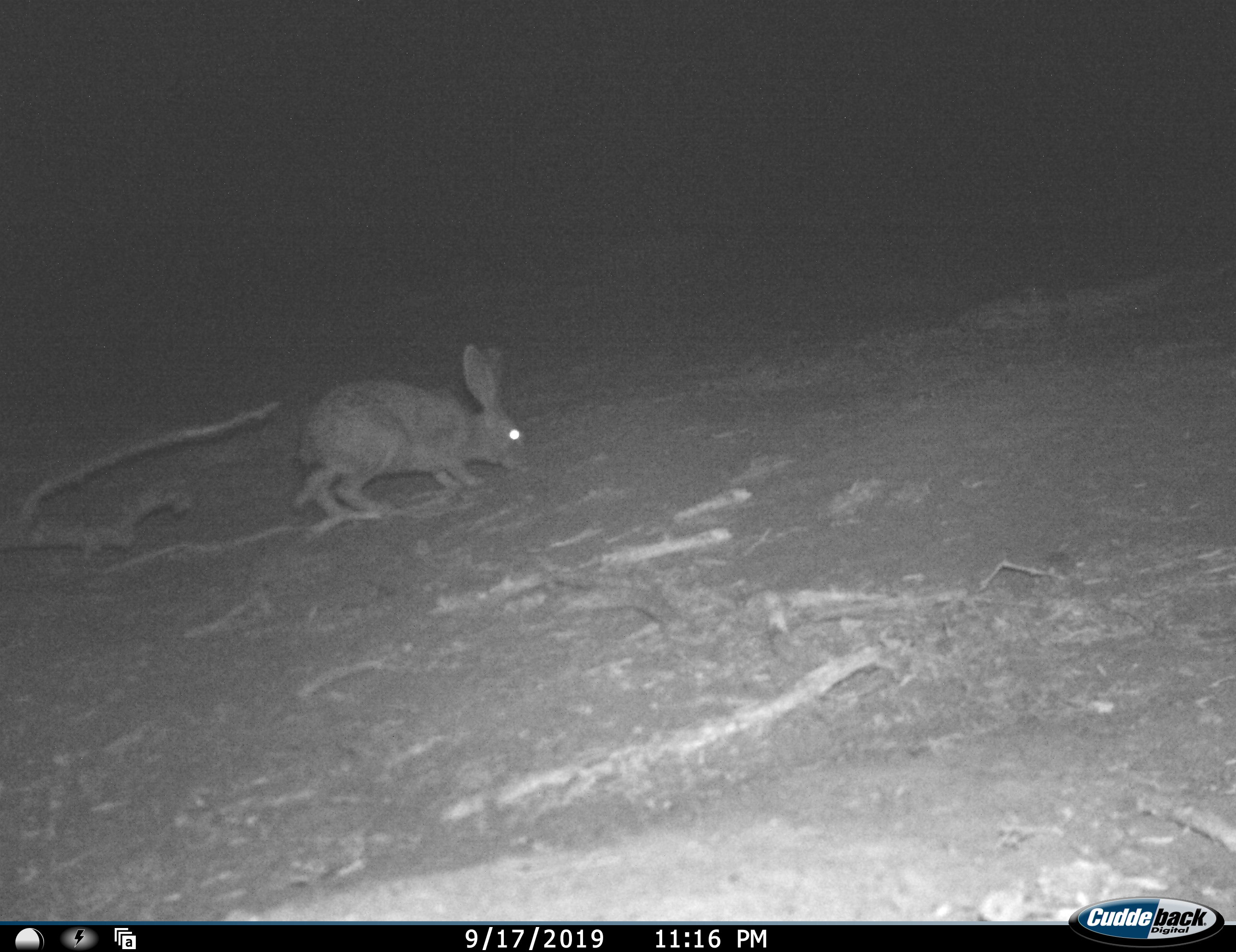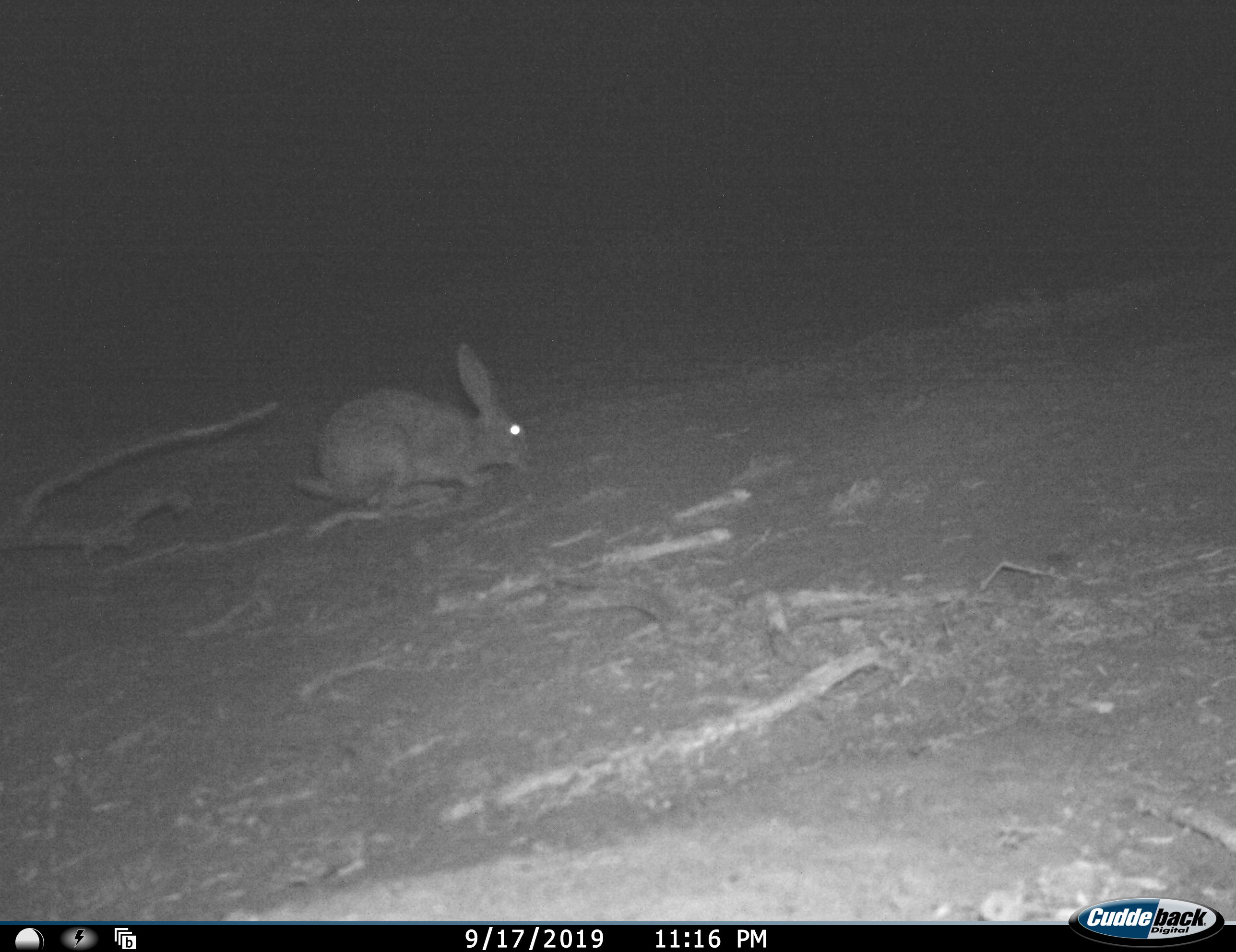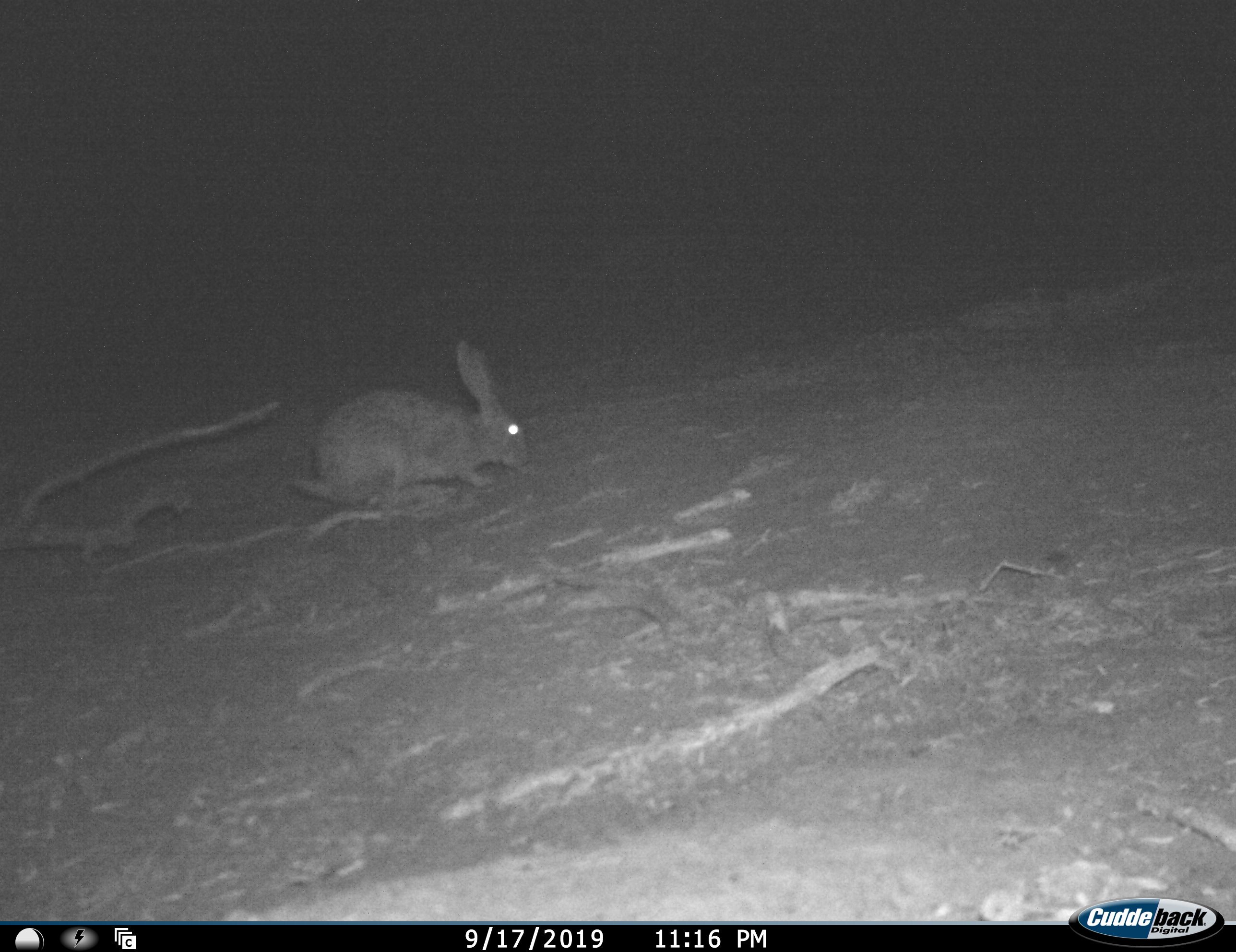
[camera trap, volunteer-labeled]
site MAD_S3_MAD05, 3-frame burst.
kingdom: Animalia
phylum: Chordata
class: Mammalia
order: Lagomorpha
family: Leporidae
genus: Lepus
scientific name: Lepus capensis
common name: cape hare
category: harecape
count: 1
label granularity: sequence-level